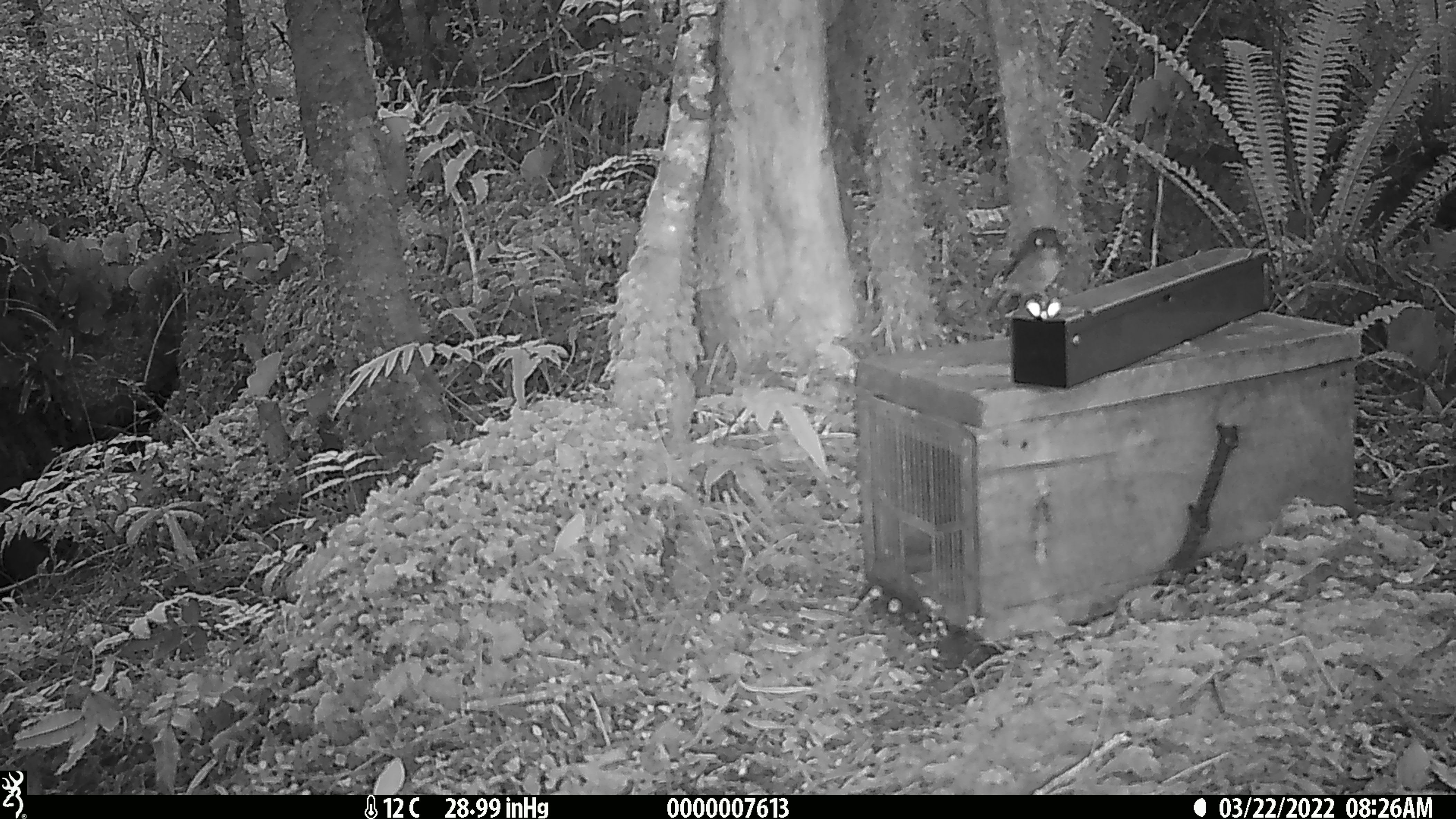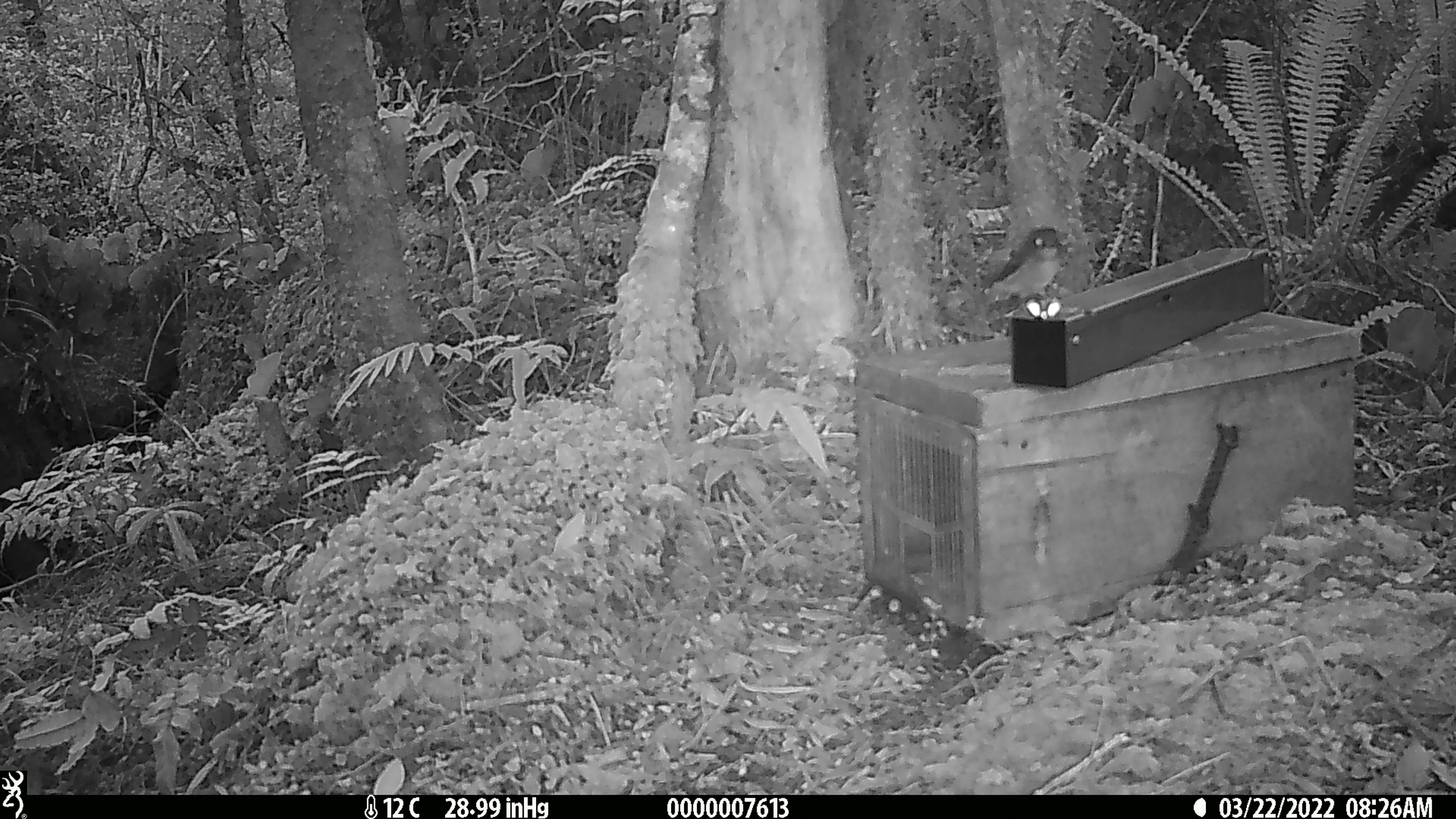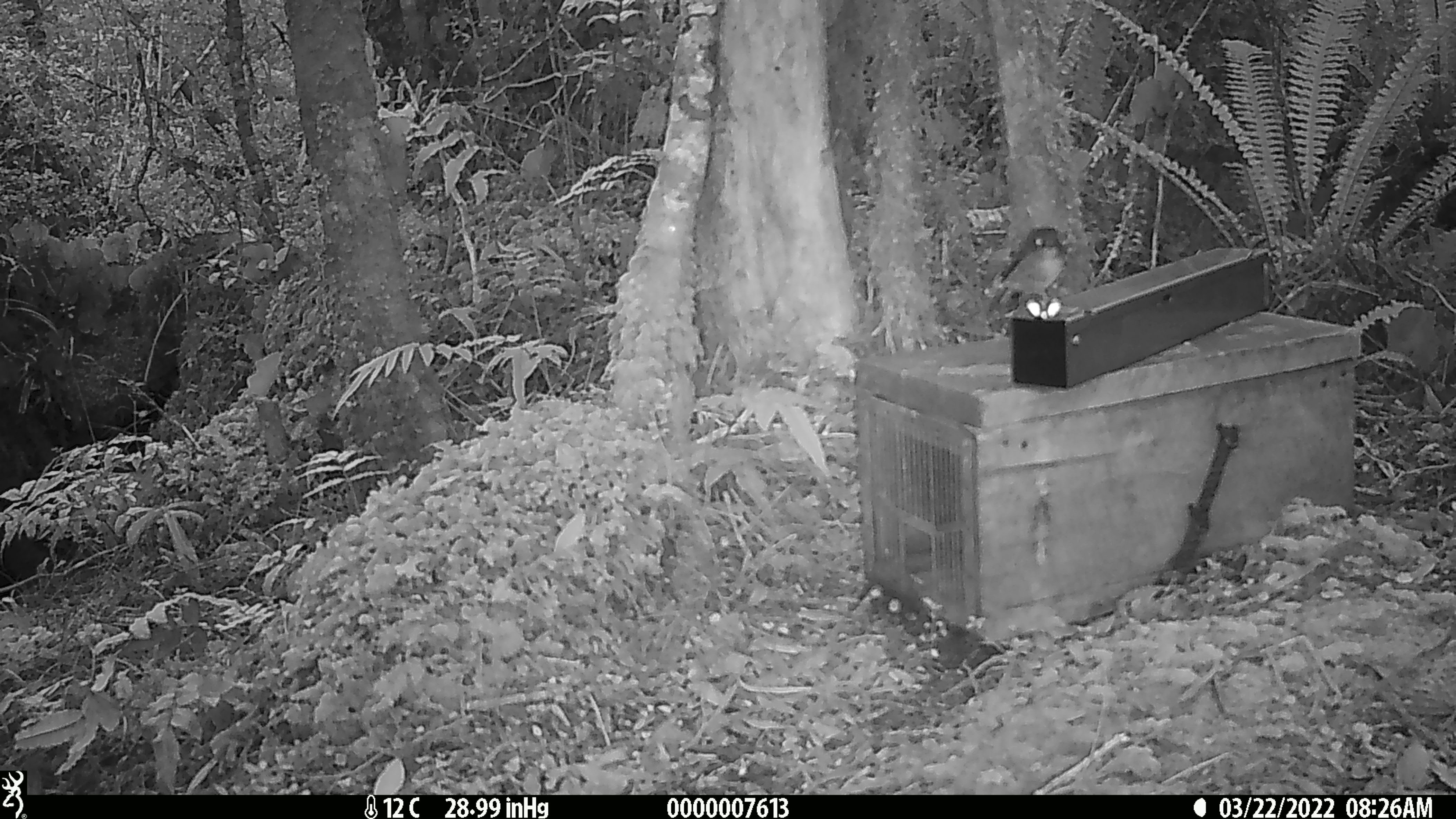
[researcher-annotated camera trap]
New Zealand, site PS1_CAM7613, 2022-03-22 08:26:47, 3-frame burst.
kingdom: Animalia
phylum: Chordata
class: Aves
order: Passeriformes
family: Petroicidae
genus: Petroica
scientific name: Petroica macrocephala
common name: tomtit